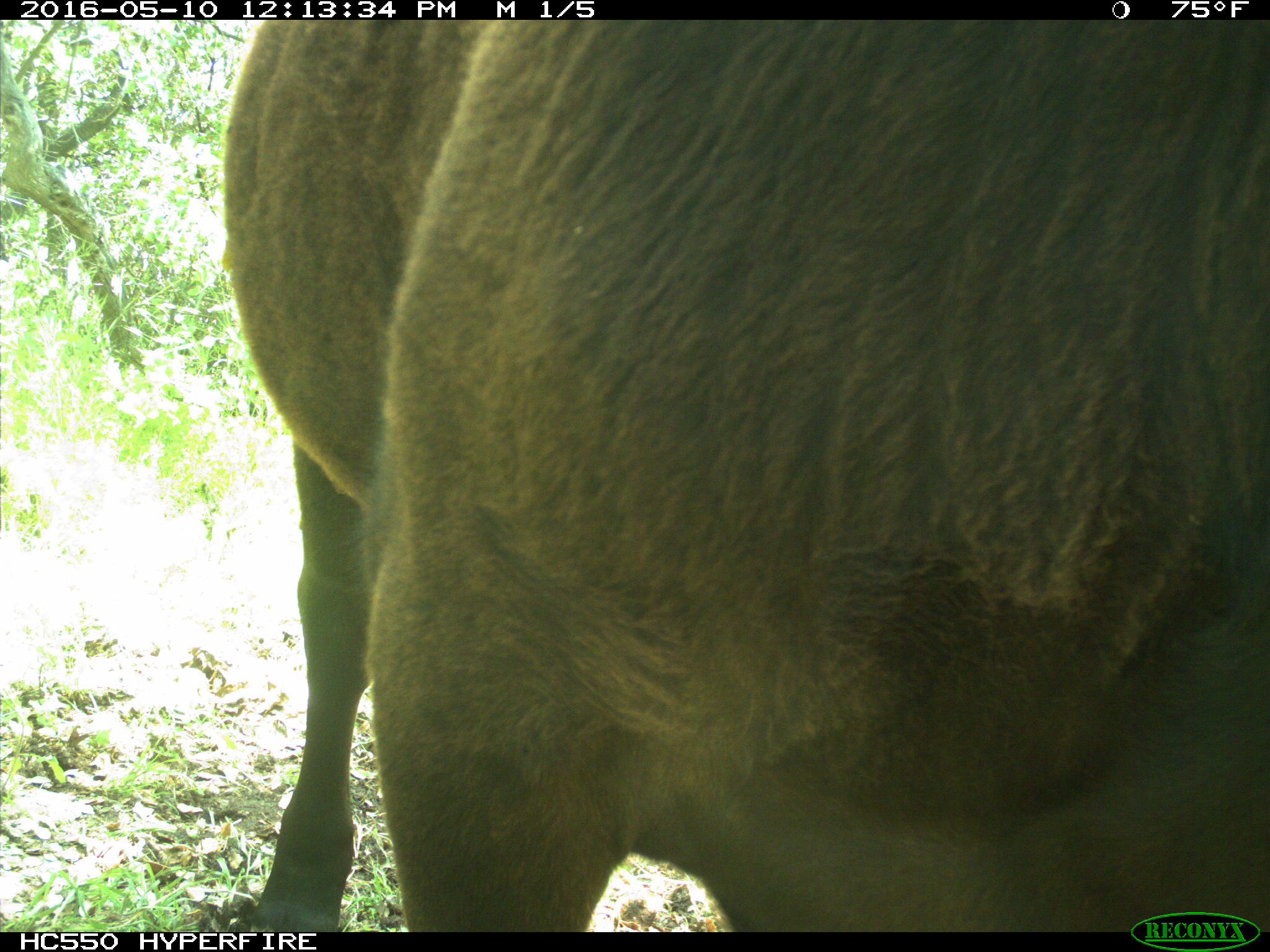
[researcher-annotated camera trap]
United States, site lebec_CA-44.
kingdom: Animalia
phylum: Chordata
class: Mammalia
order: Artiodactyla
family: Bovidae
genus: Bos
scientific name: Bos taurus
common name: domestic cow